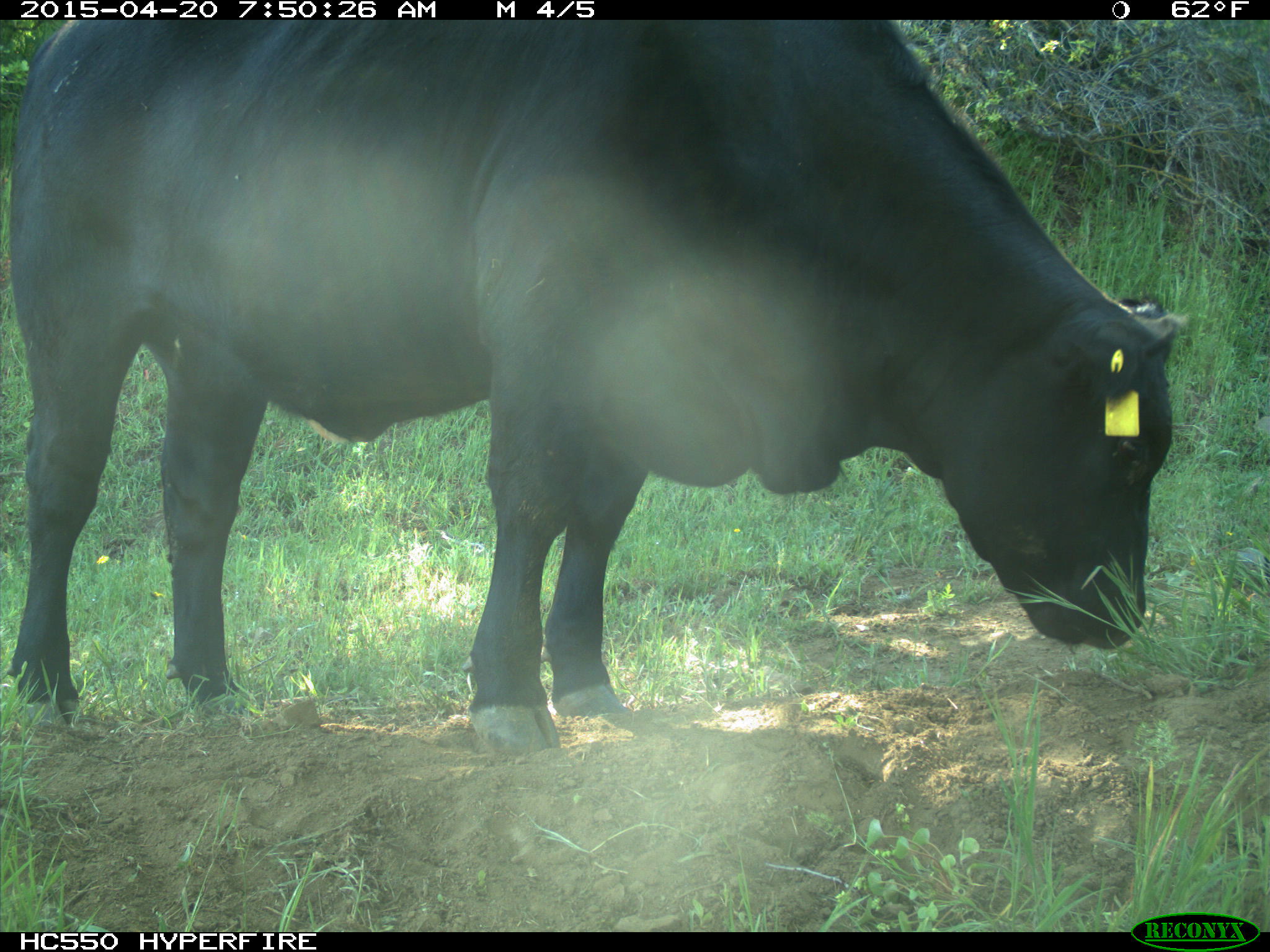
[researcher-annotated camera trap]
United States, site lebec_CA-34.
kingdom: Animalia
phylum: Chordata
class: Mammalia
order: Artiodactyla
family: Bovidae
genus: Bos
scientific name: Bos taurus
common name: domestic cow